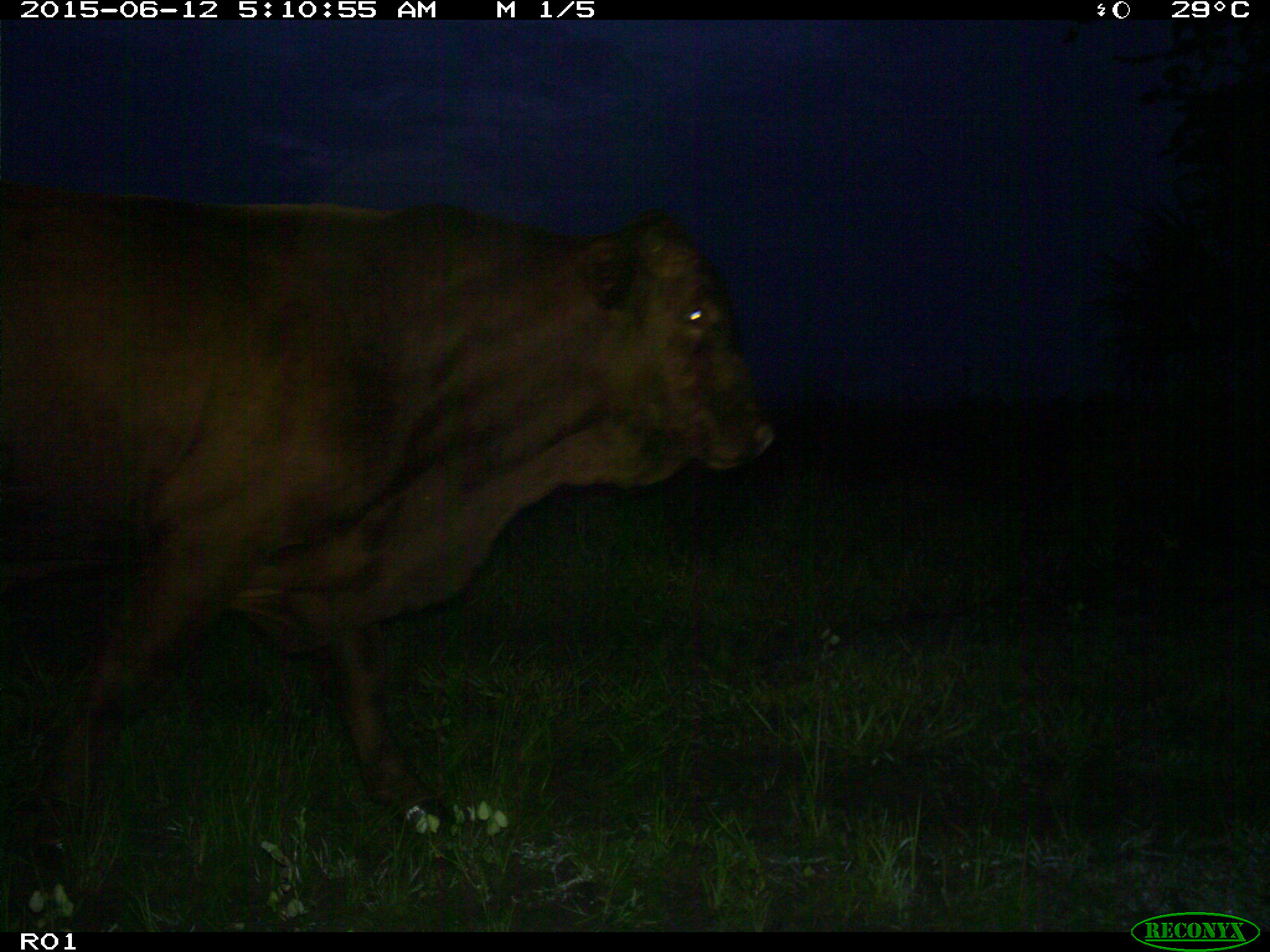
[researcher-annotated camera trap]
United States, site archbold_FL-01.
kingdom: Animalia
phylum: Chordata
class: Mammalia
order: Artiodactyla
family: Bovidae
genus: Bos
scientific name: Bos taurus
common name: domestic cow